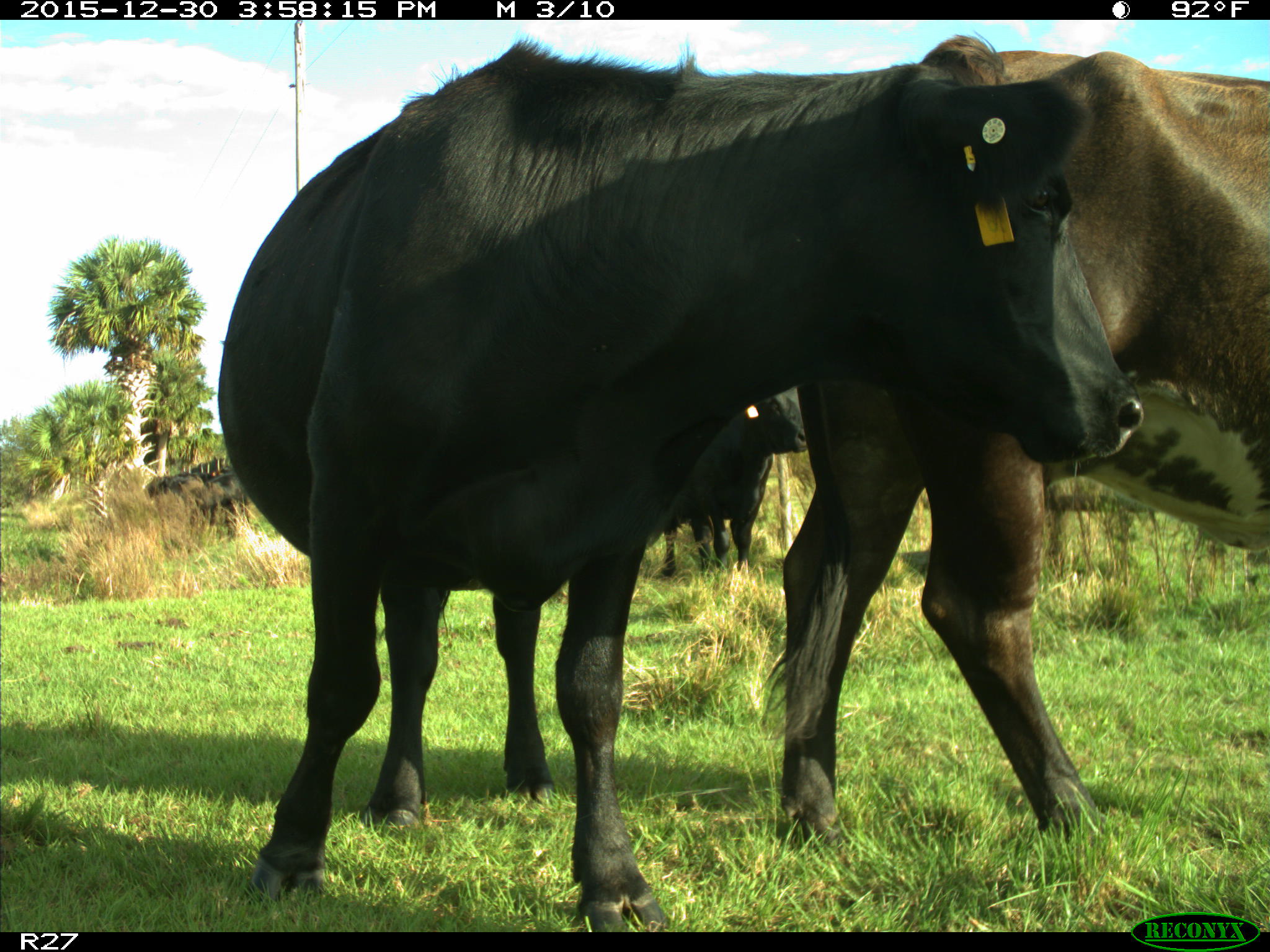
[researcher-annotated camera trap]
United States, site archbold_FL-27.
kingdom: Animalia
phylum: Chordata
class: Mammalia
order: Artiodactyla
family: Bovidae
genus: Bos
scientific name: Bos taurus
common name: domestic cow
Bos taurus (domestic cow).